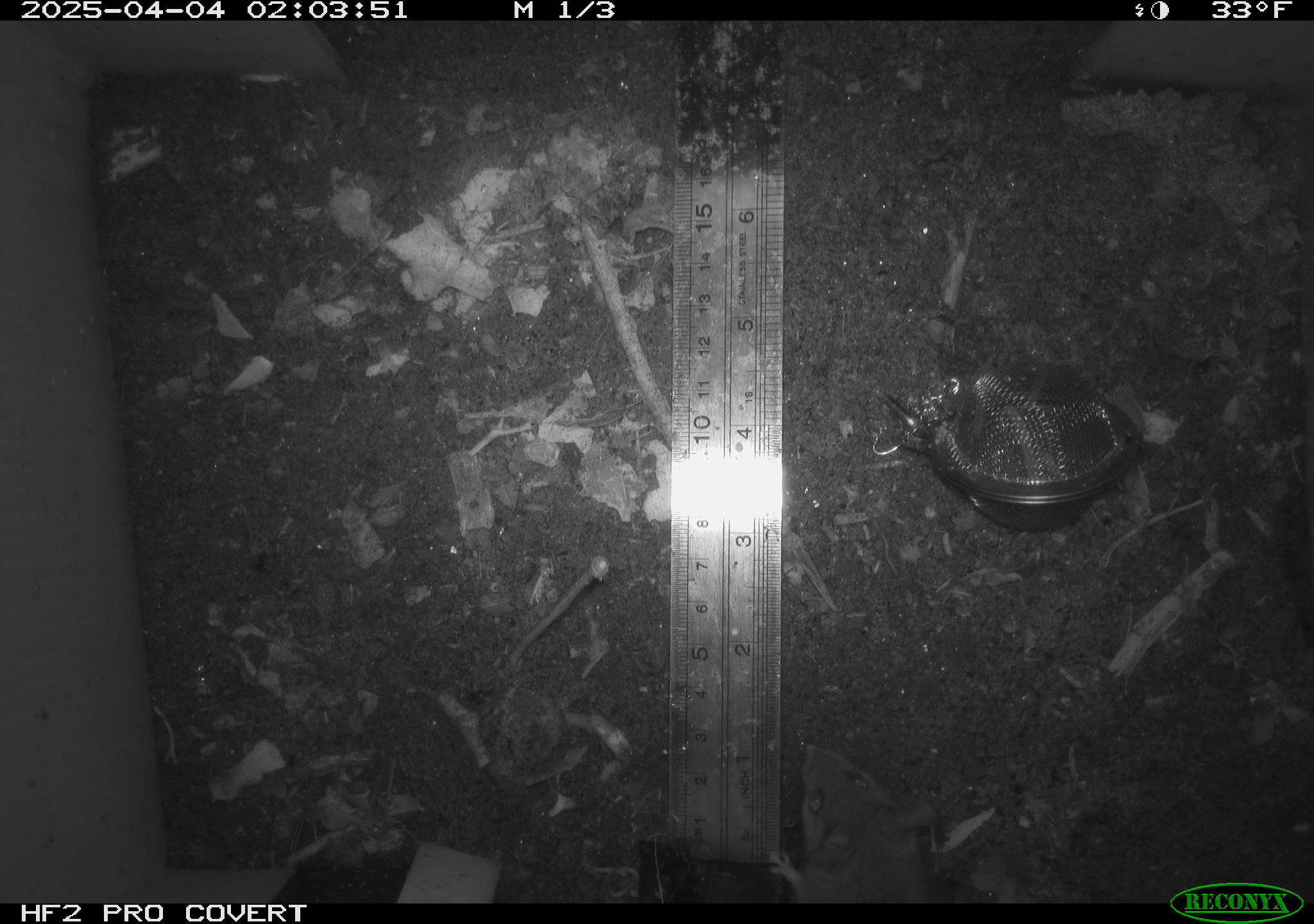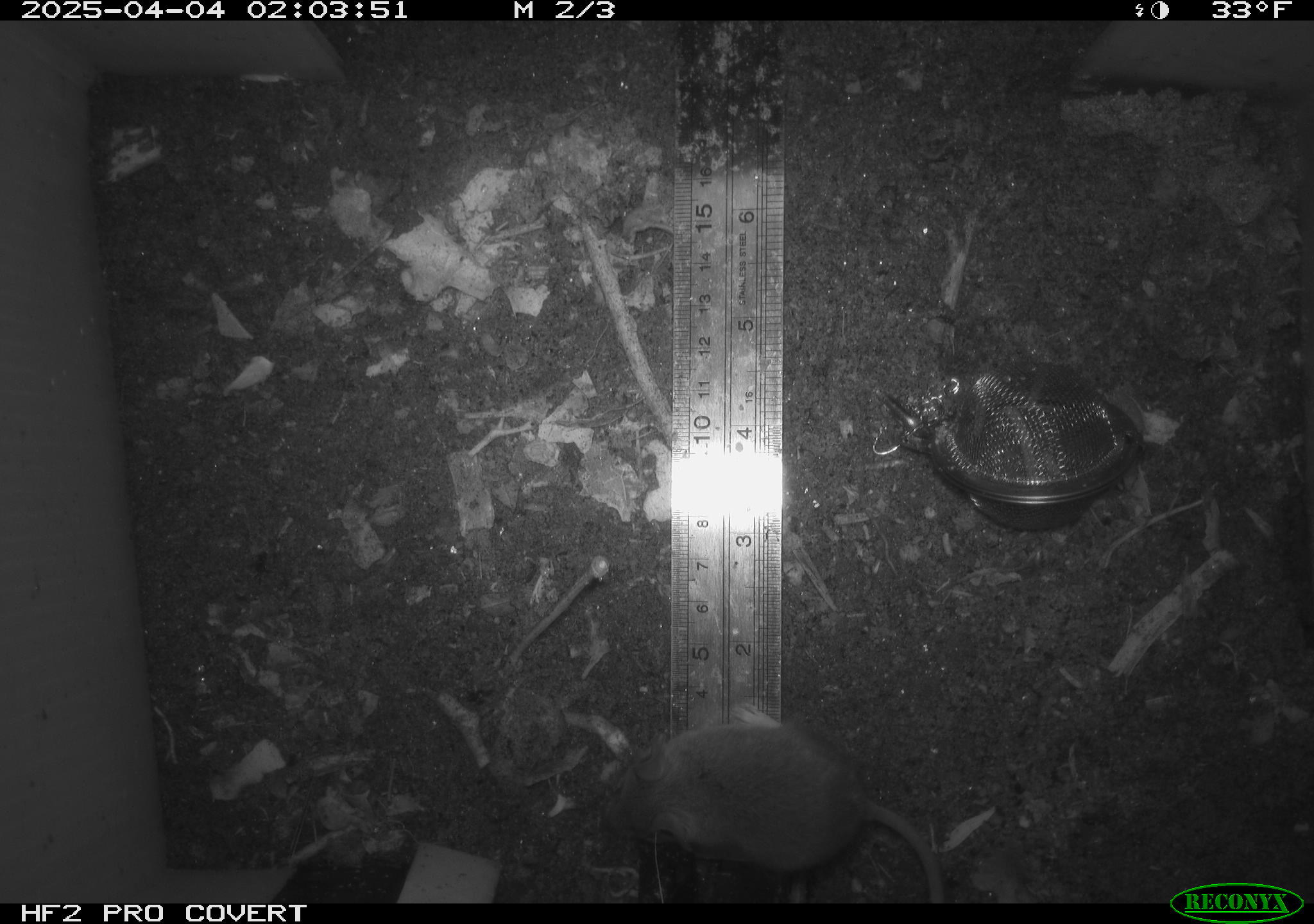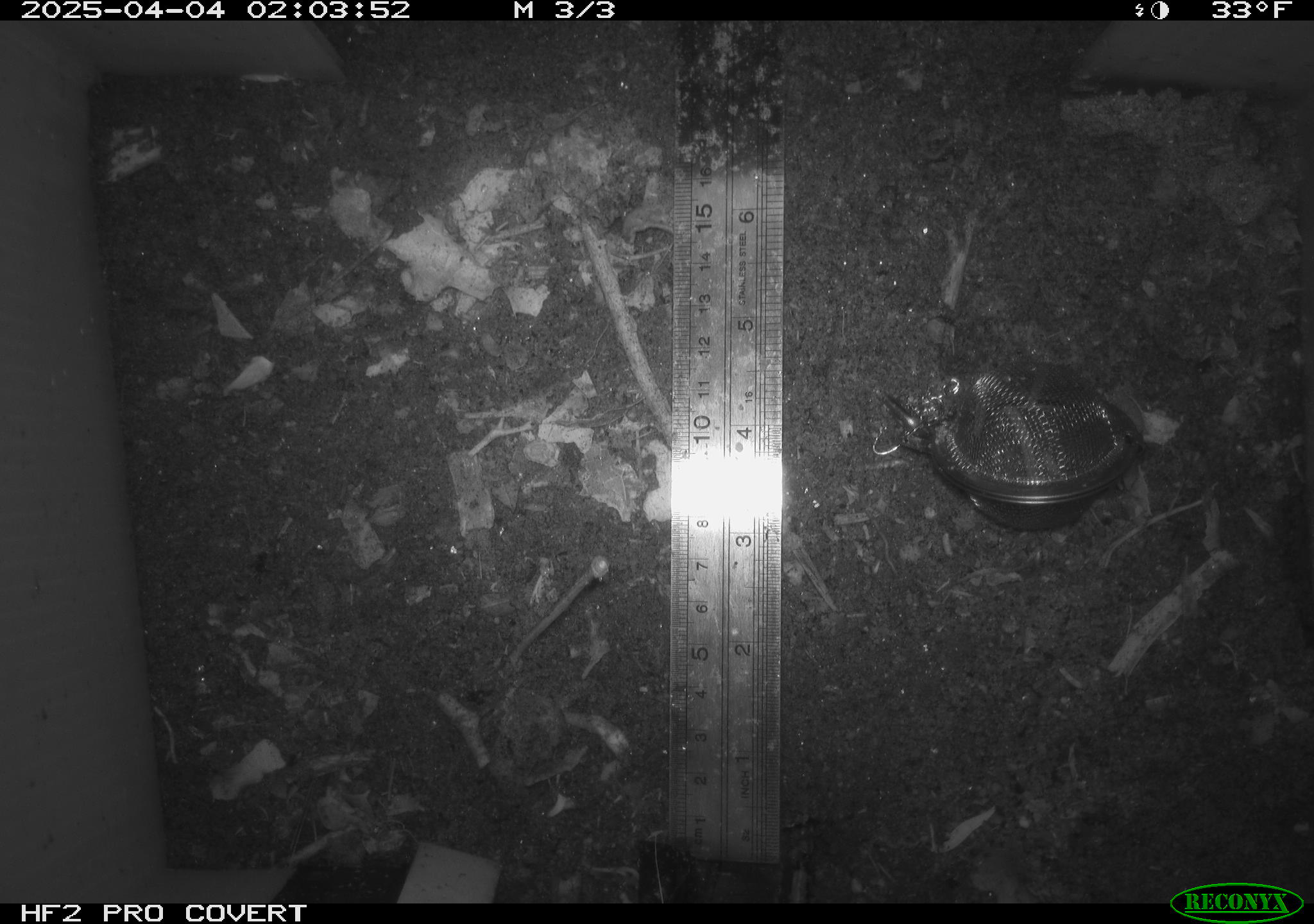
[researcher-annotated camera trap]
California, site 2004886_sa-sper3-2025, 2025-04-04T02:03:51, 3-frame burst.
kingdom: Animalia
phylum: Chordata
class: Mammalia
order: Rodentia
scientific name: Rodentia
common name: mouse species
Mouse species (Rodentia).